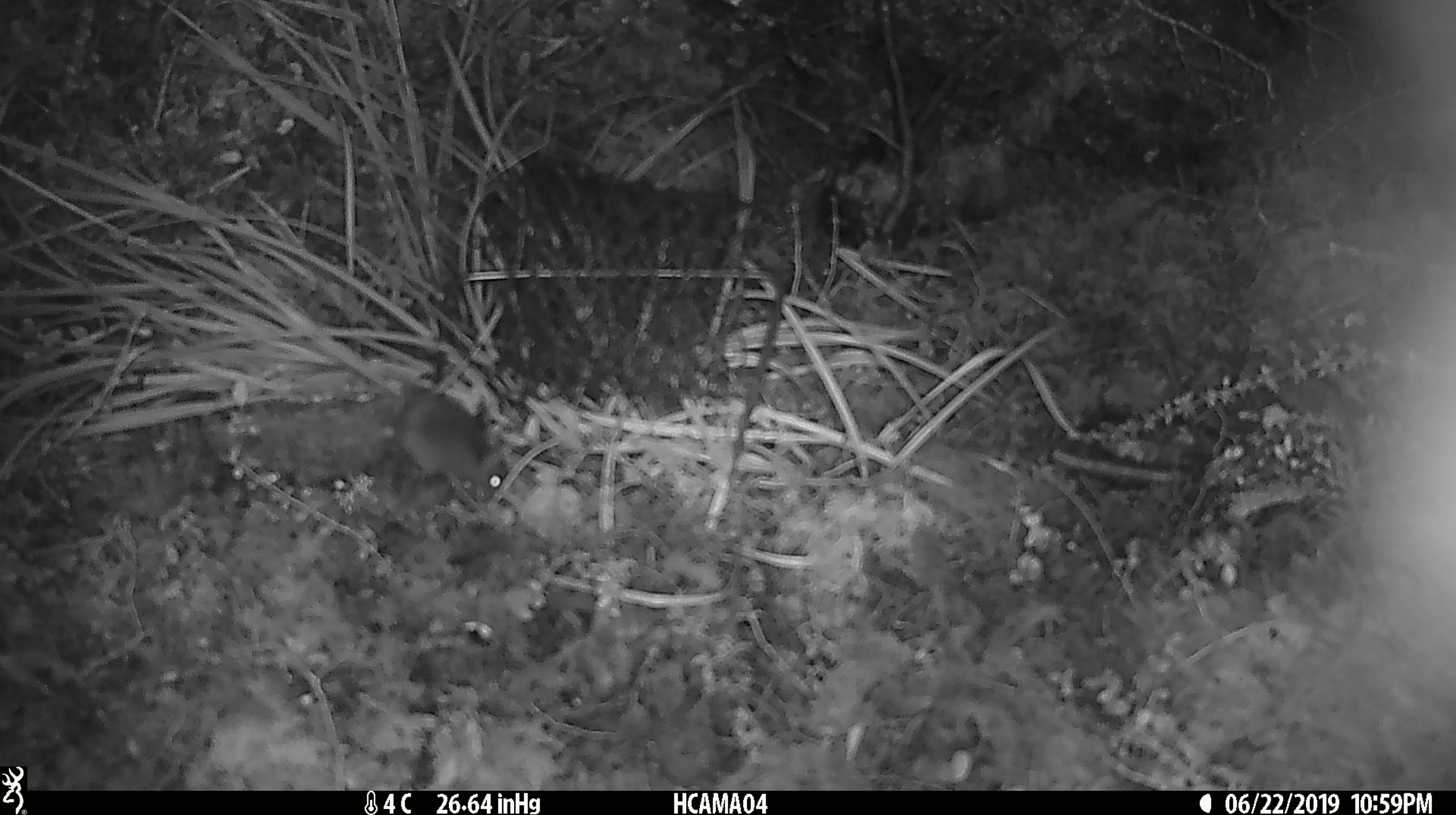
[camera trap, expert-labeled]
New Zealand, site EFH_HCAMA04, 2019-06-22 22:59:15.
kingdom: Animalia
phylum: Chordata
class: Mammalia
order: Rodentia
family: Muridae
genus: Mus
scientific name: Mus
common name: mouse